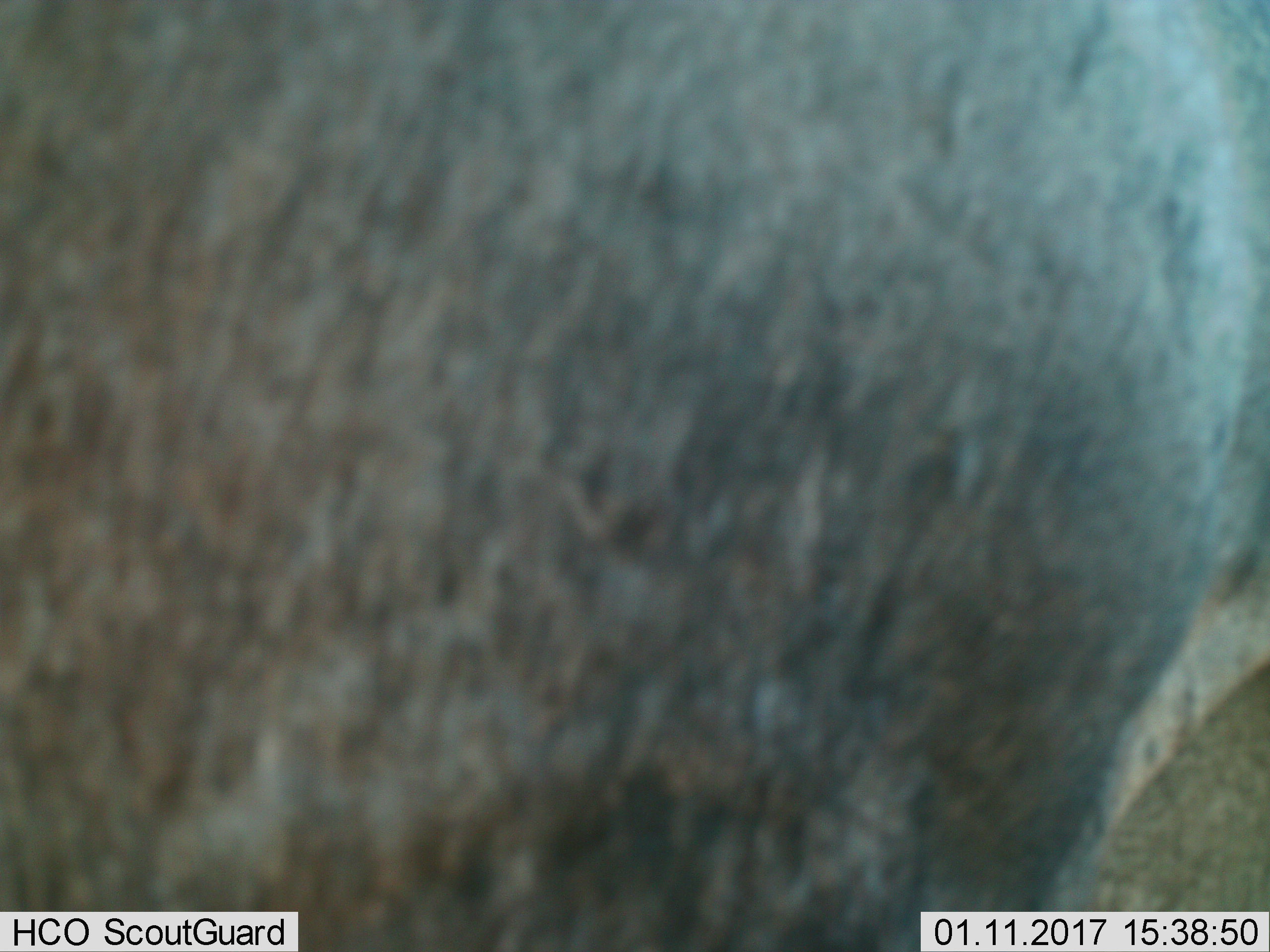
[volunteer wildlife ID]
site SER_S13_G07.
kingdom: Animalia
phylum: Chordata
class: Mammalia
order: Artiodactyla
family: Bovidae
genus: Connochaetes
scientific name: Connochaetes taurinus taurinus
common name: blue wildebeest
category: wildebeestblue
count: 1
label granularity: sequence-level